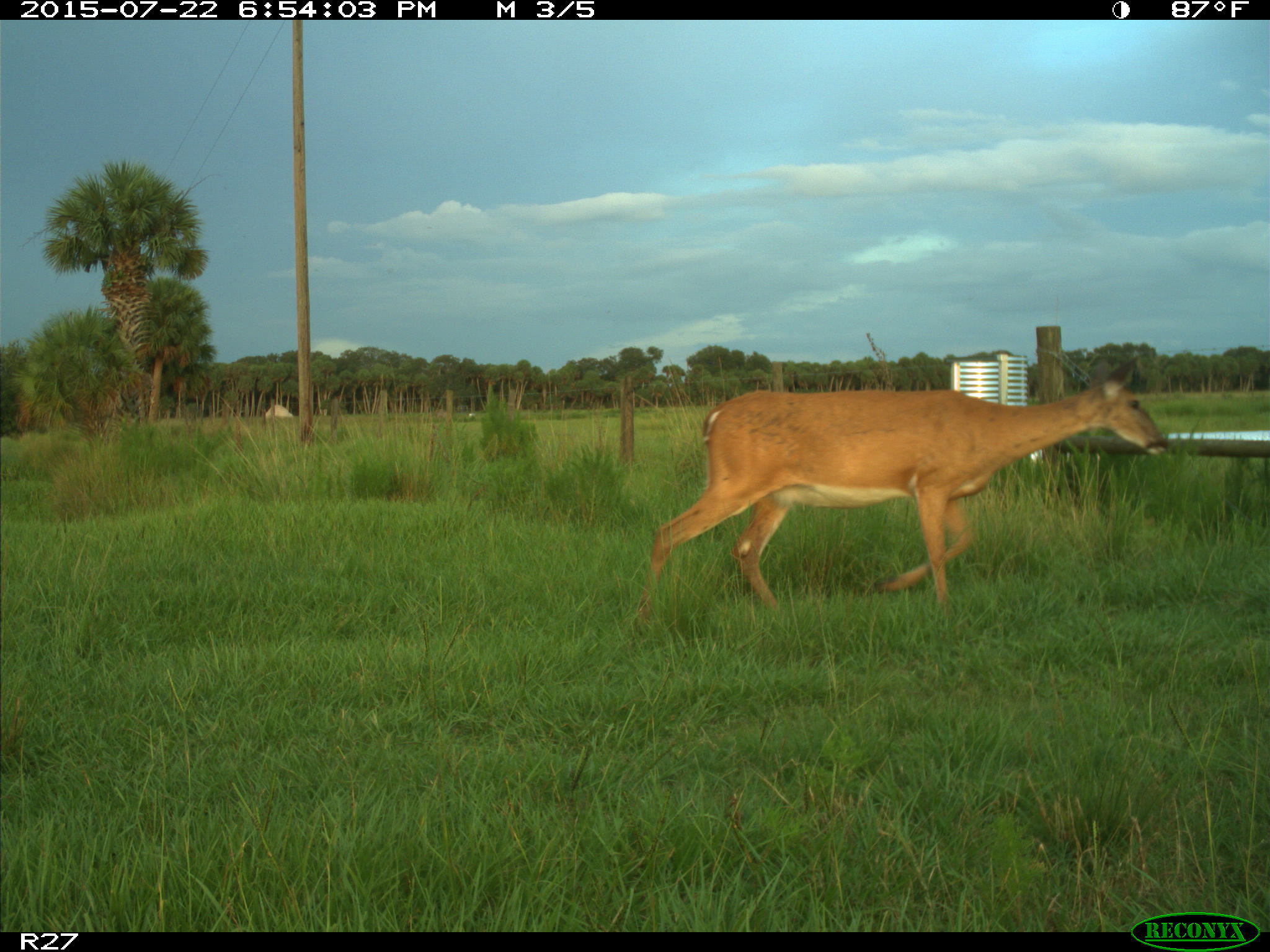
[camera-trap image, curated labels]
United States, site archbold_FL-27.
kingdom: Animalia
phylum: Chordata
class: Mammalia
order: Artiodactyla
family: Cervidae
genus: Odocoileus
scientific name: Odocoileus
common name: deer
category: unidentified deer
Unidentified deer (deer) (Odocoileus).